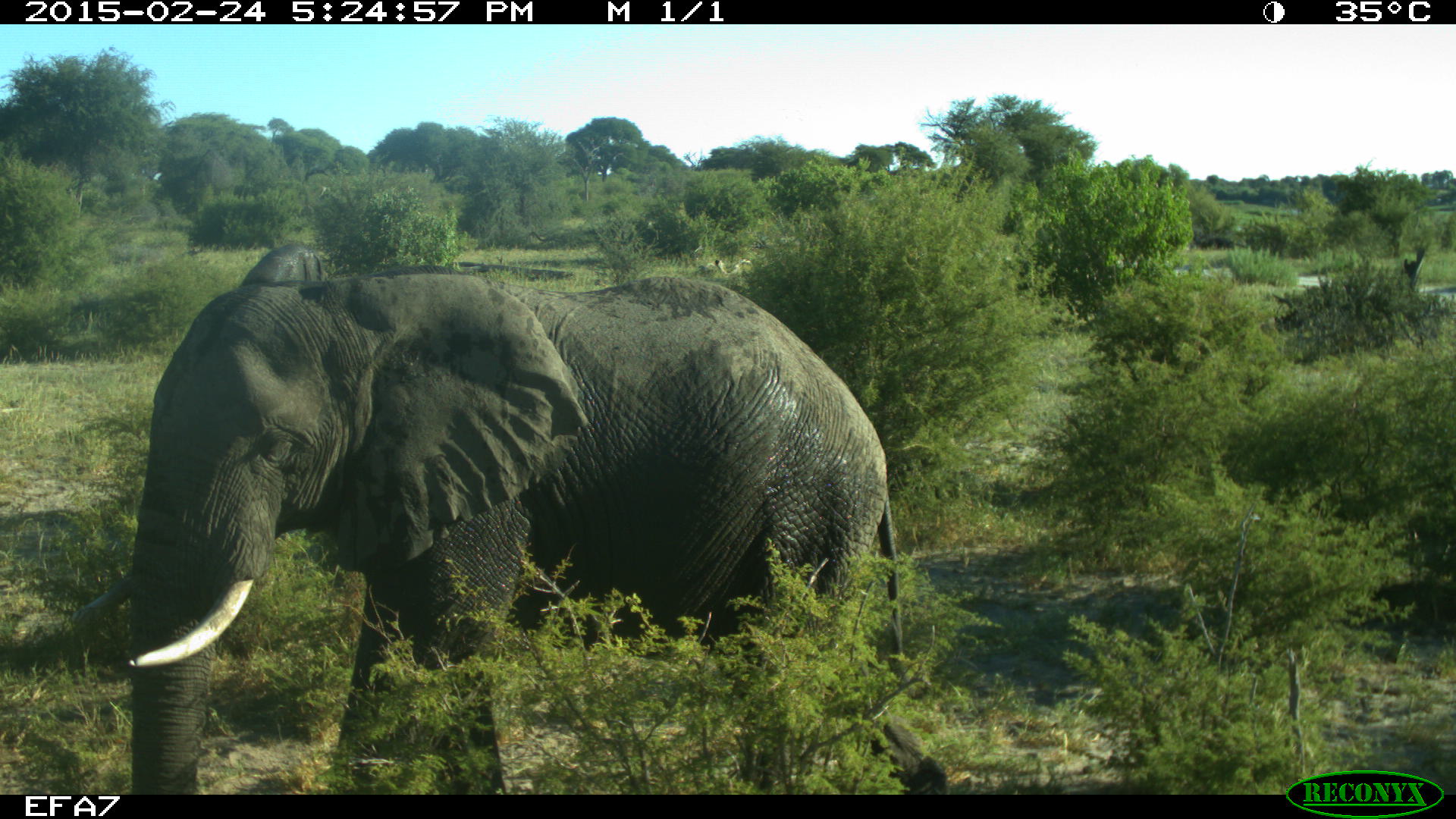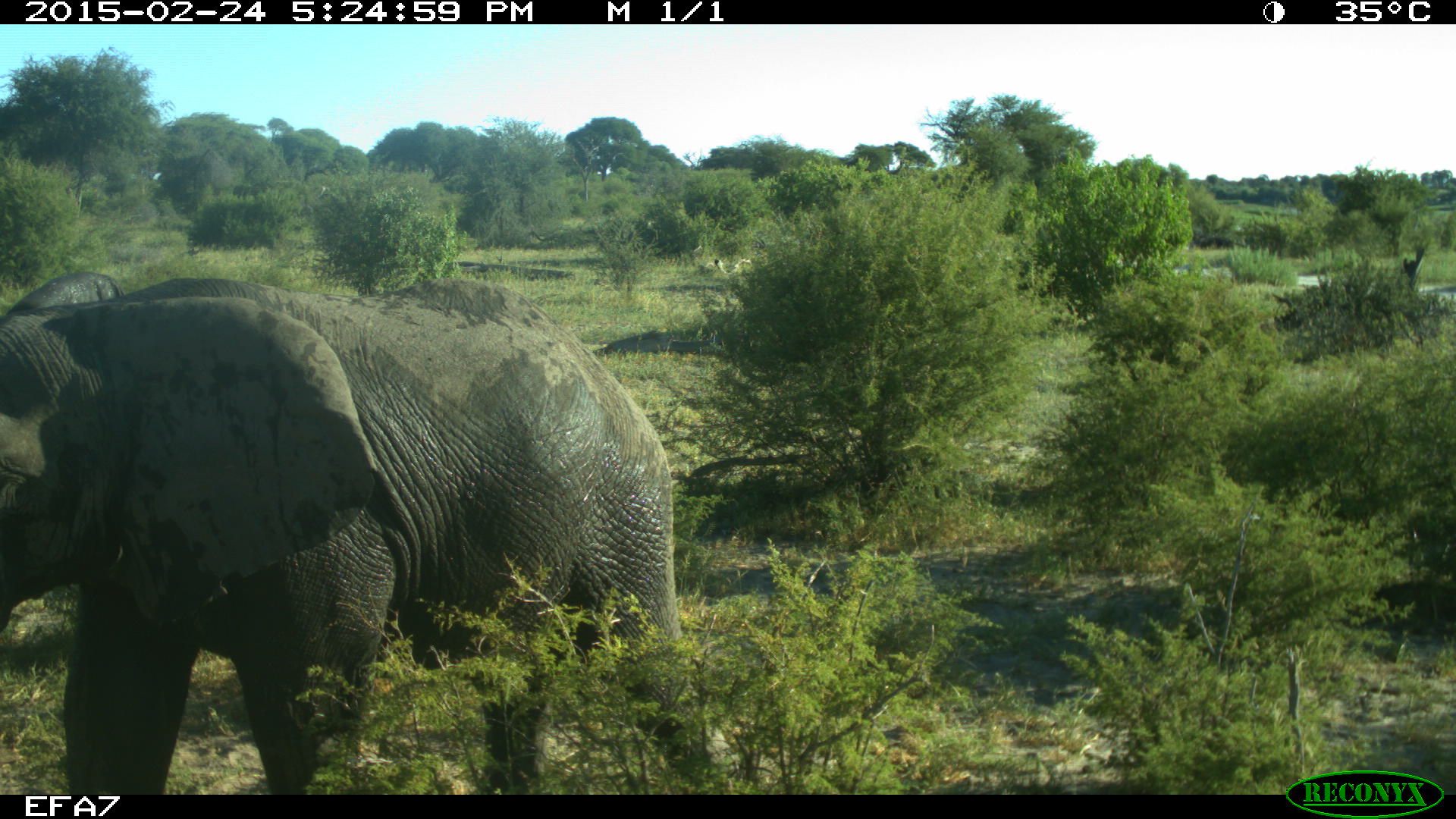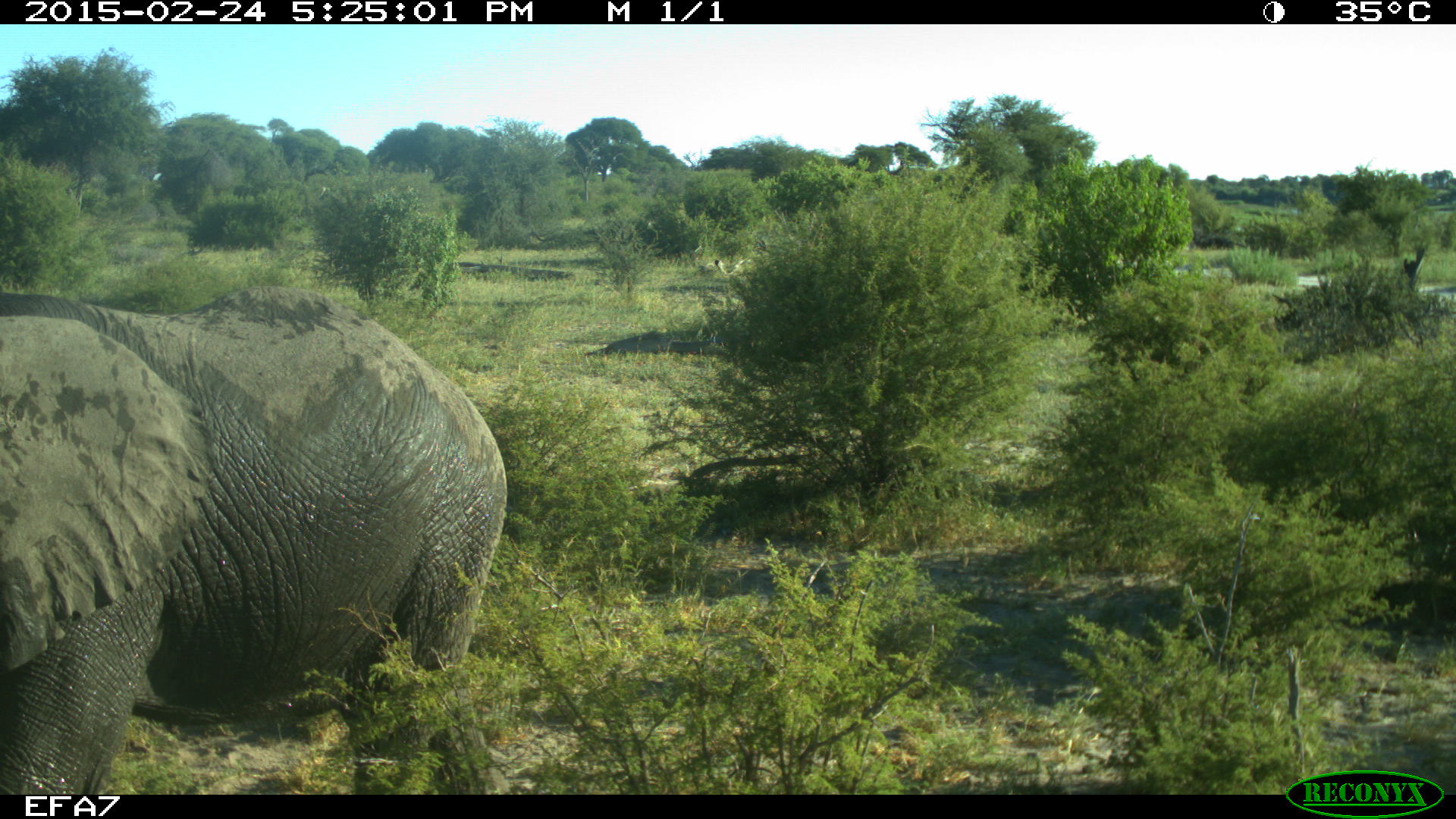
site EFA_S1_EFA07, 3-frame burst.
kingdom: Animalia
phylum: Chordata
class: Mammalia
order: Proboscidea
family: Elephantidae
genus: Loxodonta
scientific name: Loxodonta africana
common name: african bush elephant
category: elephant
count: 2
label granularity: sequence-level